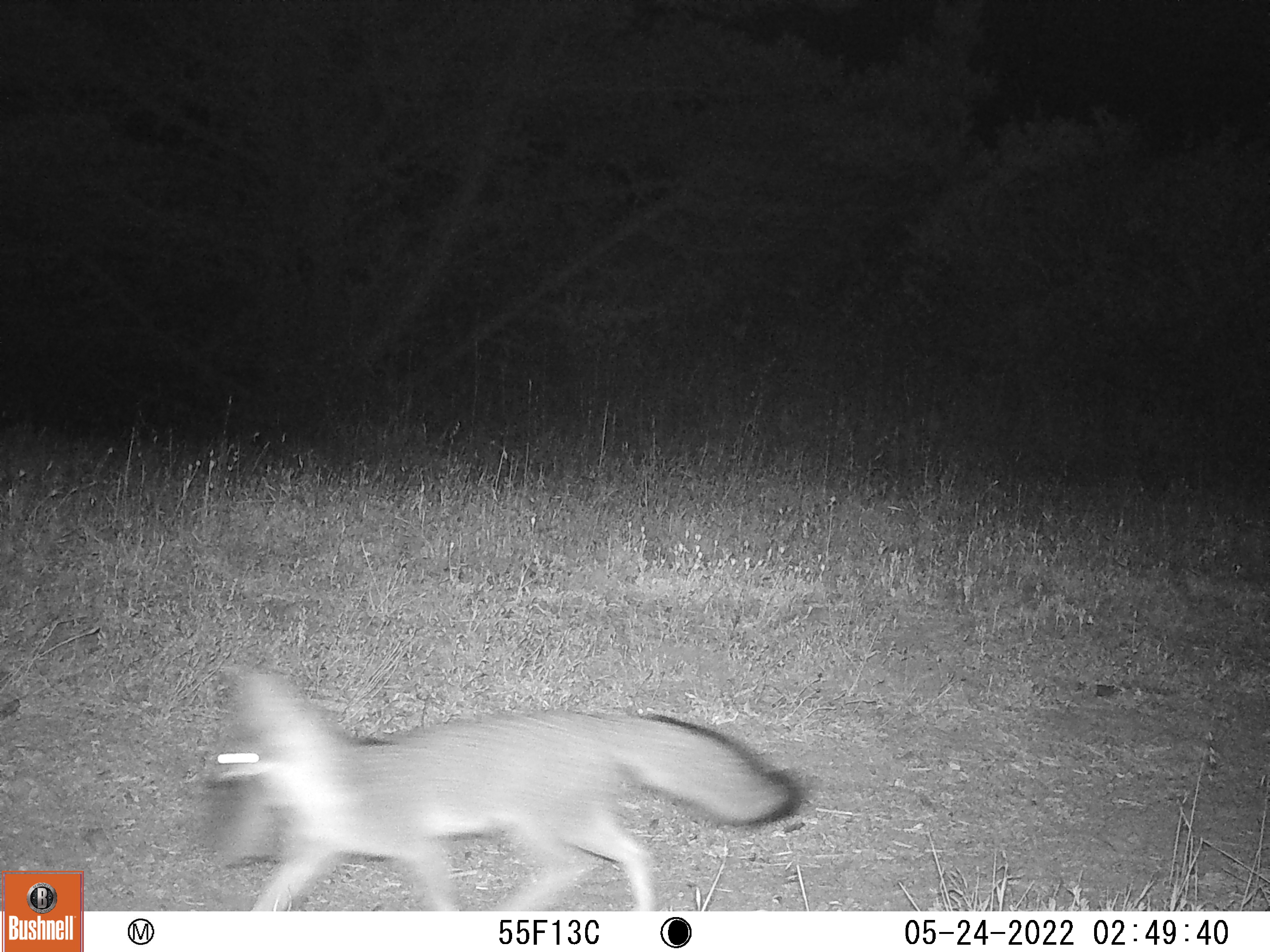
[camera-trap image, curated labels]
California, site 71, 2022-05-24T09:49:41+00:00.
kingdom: Animalia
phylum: Chordata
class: Mammalia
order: Carnivora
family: Canidae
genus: Urocyon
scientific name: Urocyon cinereoargenteus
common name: gray fox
Gray fox (Urocyon cinereoargenteus).